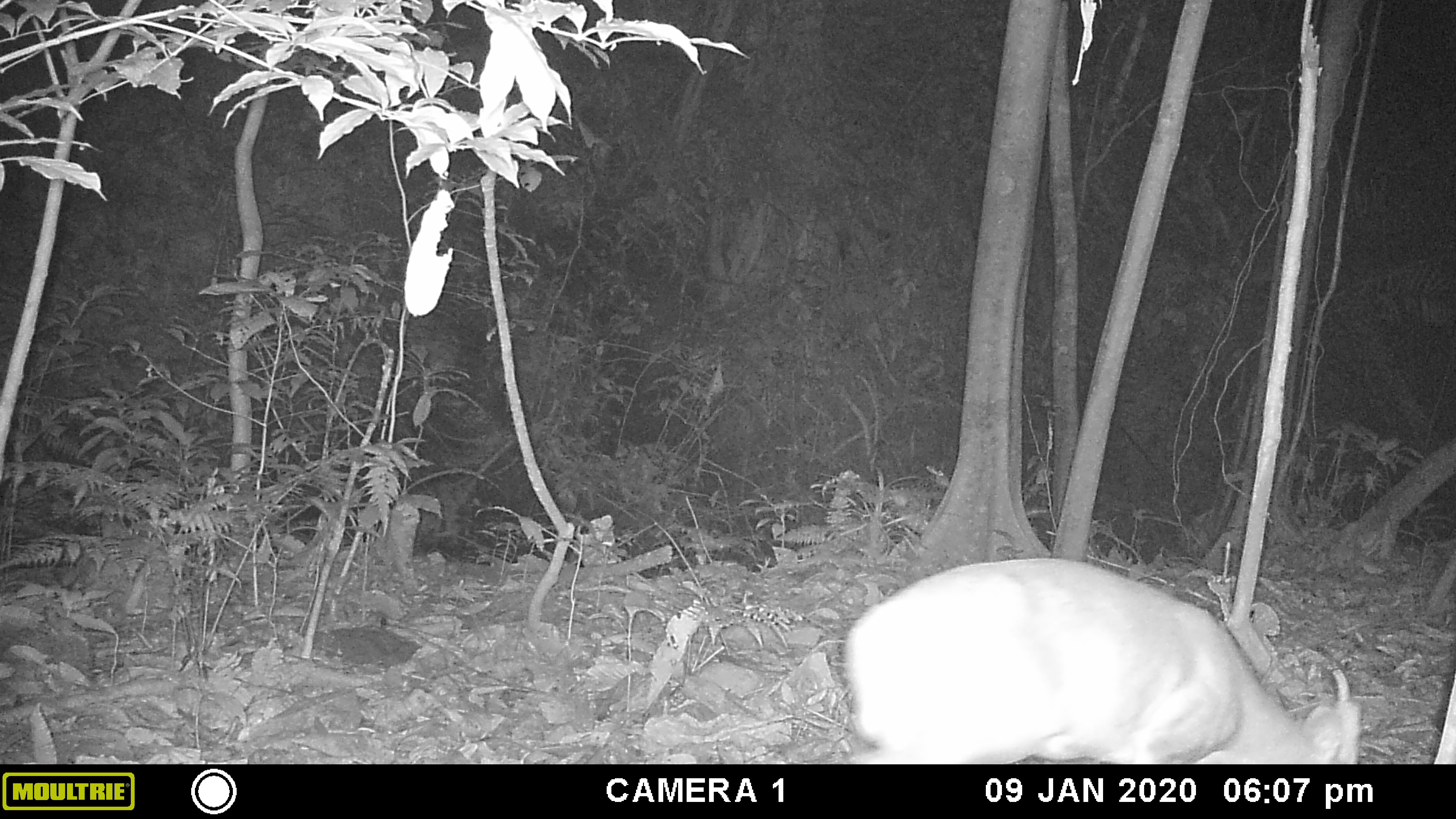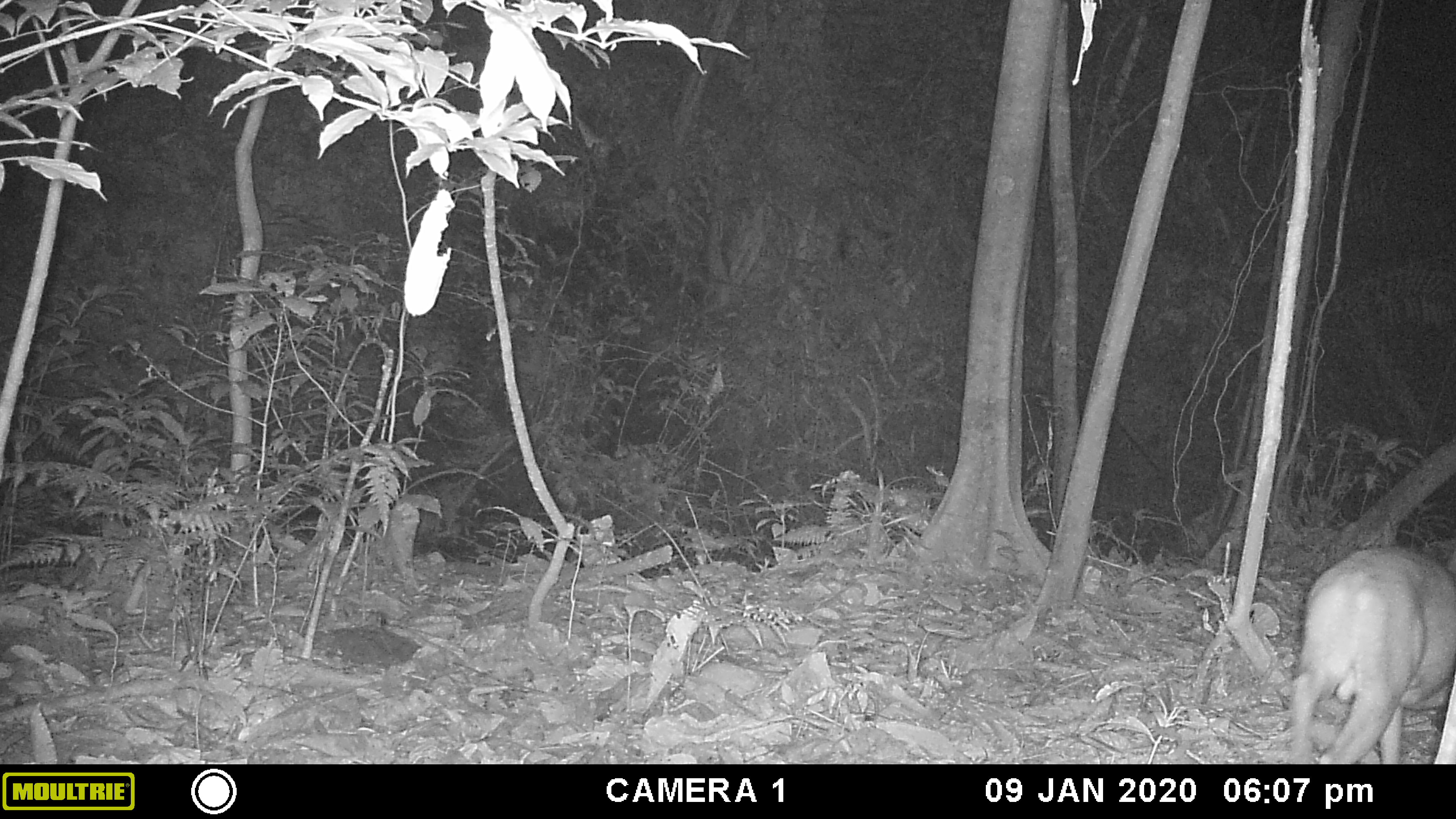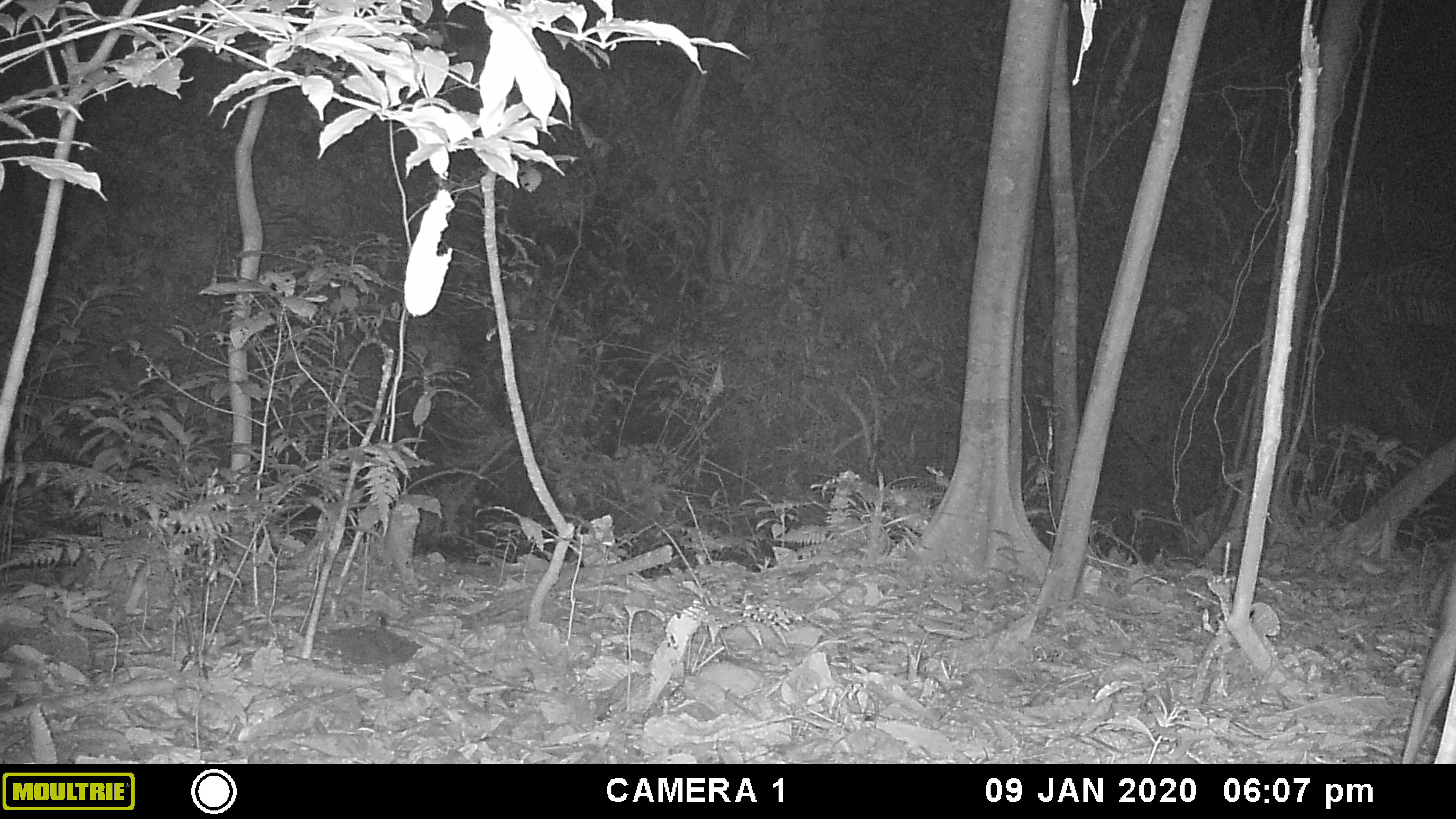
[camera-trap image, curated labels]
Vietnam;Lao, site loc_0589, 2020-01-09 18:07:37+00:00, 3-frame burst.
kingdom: Animalia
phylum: Chordata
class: Mammalia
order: Artiodactyla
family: Cervidae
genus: Muntiacus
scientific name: Muntiacus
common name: muntjacs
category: unidentified muntjac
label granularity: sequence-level